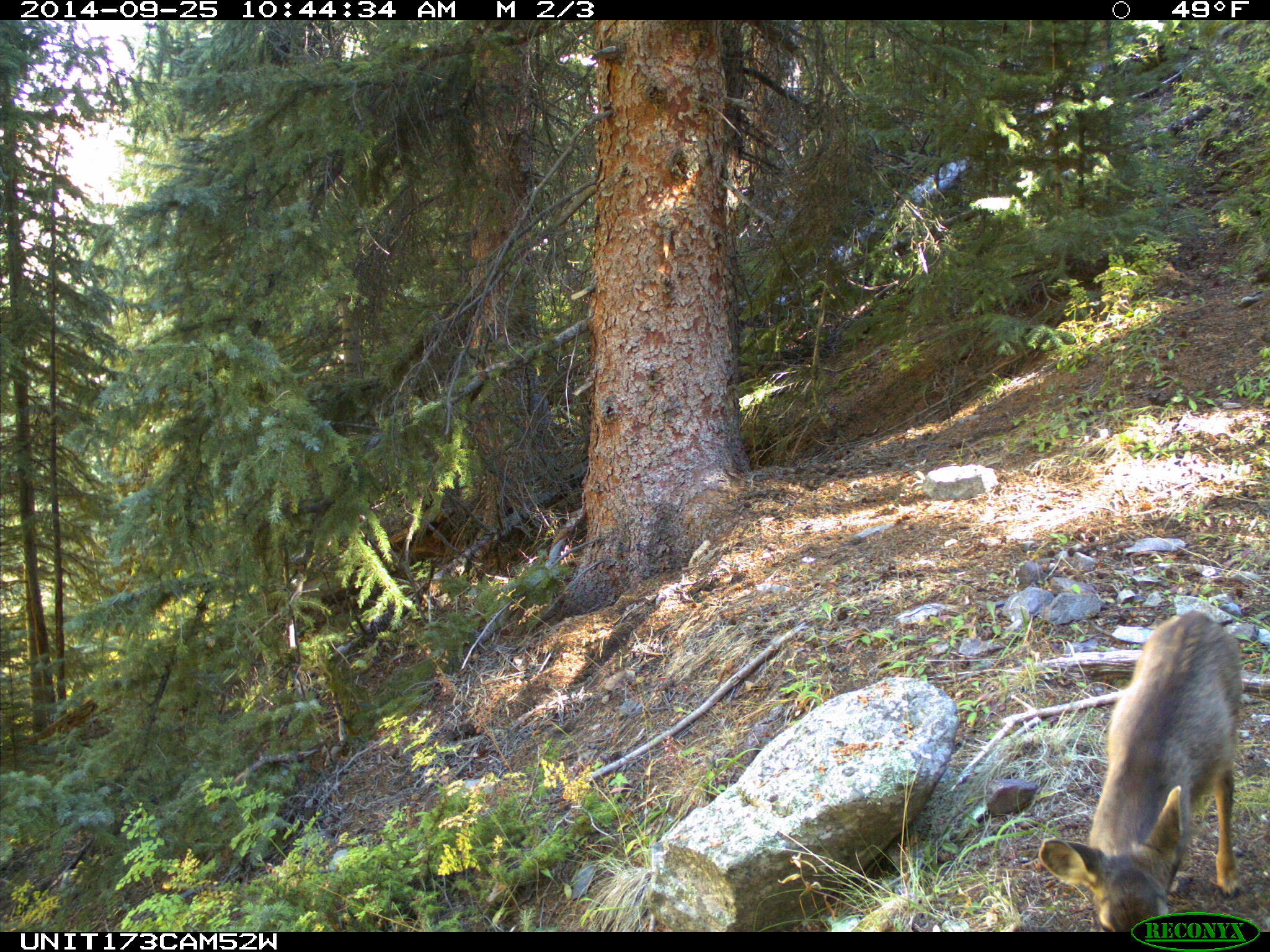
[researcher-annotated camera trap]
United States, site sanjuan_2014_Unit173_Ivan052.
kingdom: Animalia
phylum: Chordata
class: Mammalia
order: Artiodactyla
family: Cervidae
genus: Odocoileus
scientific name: Odocoileus hemionus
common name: mule deer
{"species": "Odocoileus hemionus (mule deer)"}